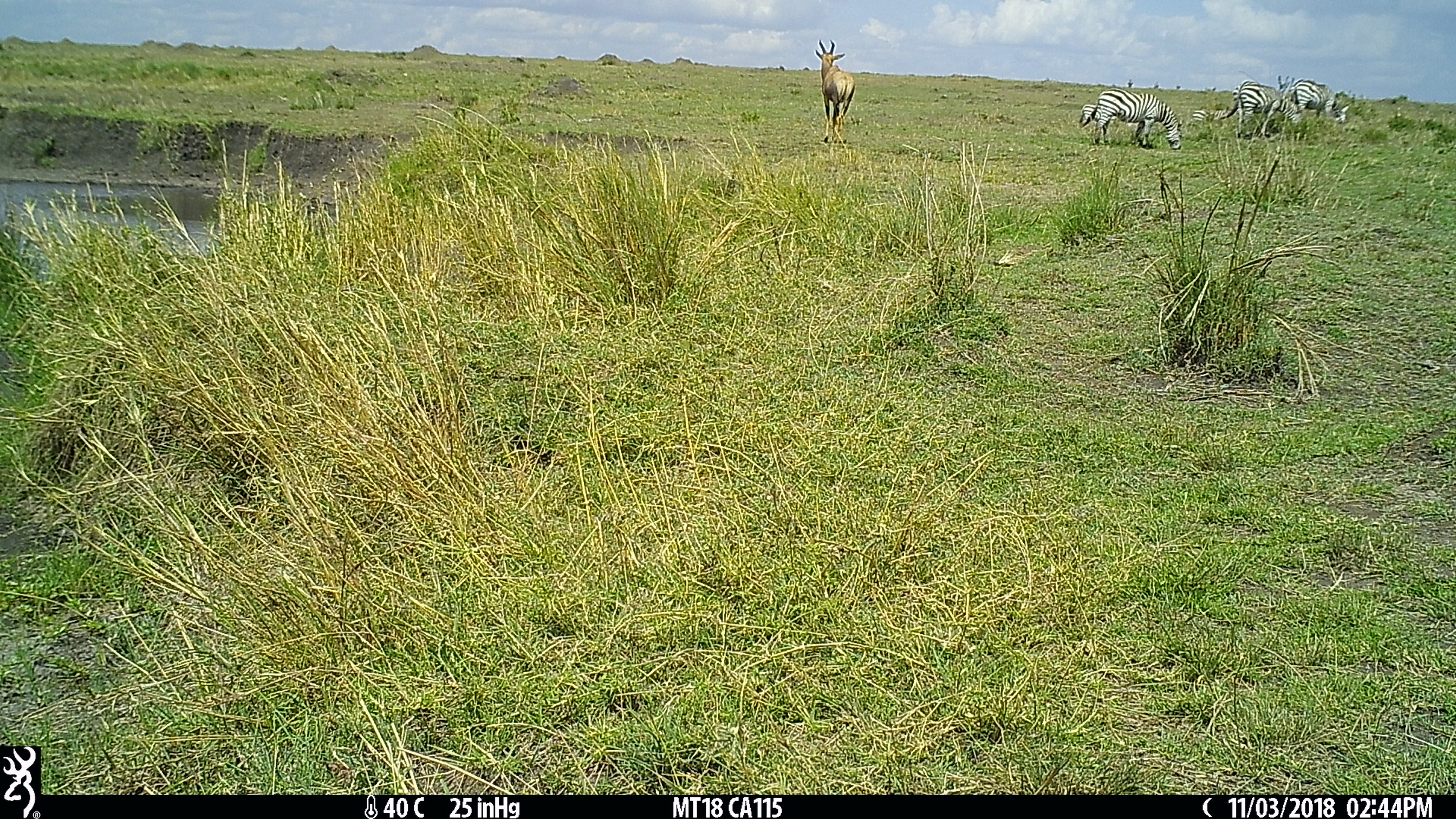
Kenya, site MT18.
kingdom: Animalia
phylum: Chordata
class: Mammalia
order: Artiodactyla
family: Bovidae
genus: Damaliscus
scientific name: Damaliscus lunatus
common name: topi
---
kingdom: Animalia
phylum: Chordata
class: Mammalia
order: Perissodactyla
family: Equidae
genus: Equus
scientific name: Equus quagga burchellii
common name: burchell's zebra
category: zebra